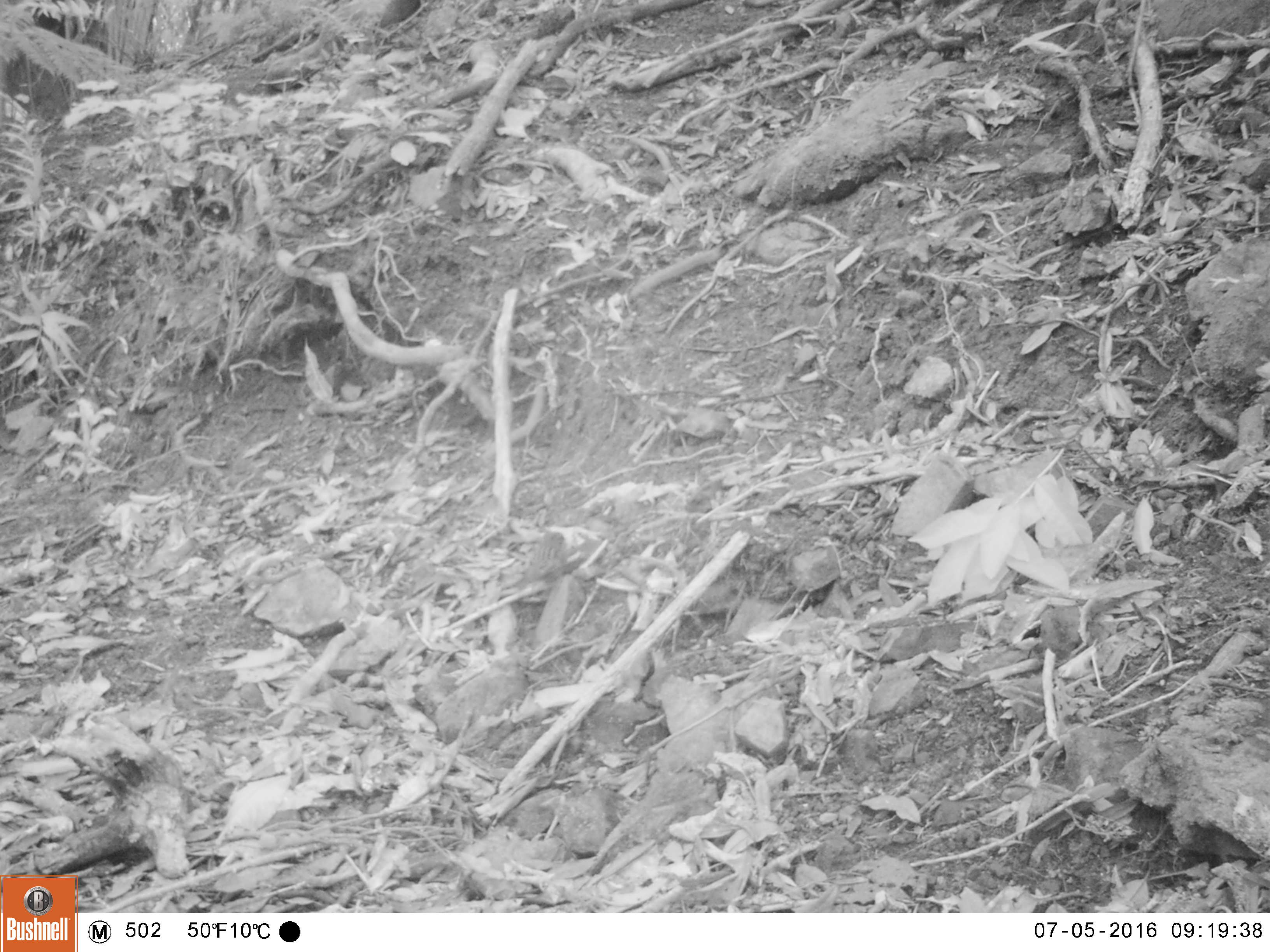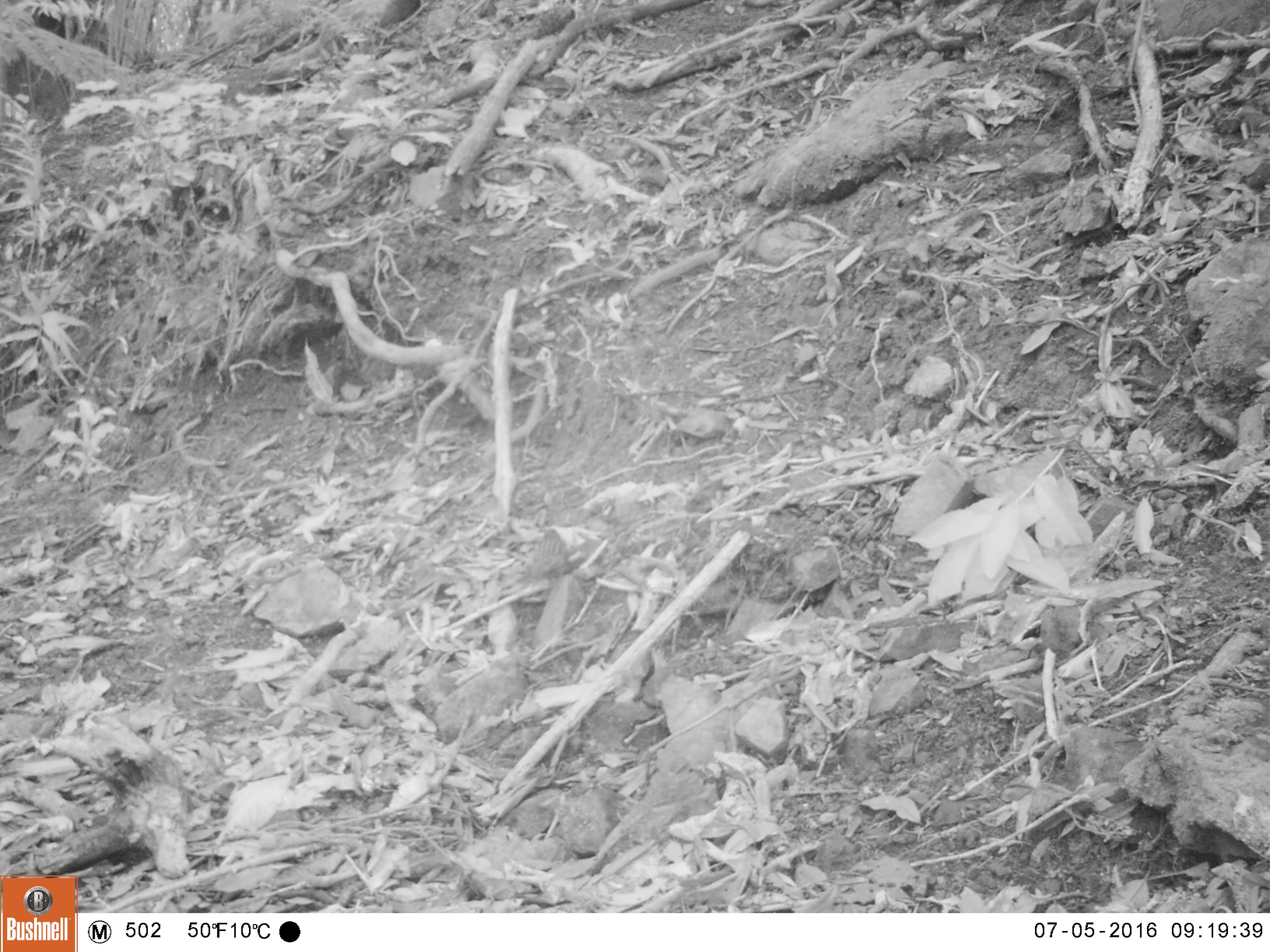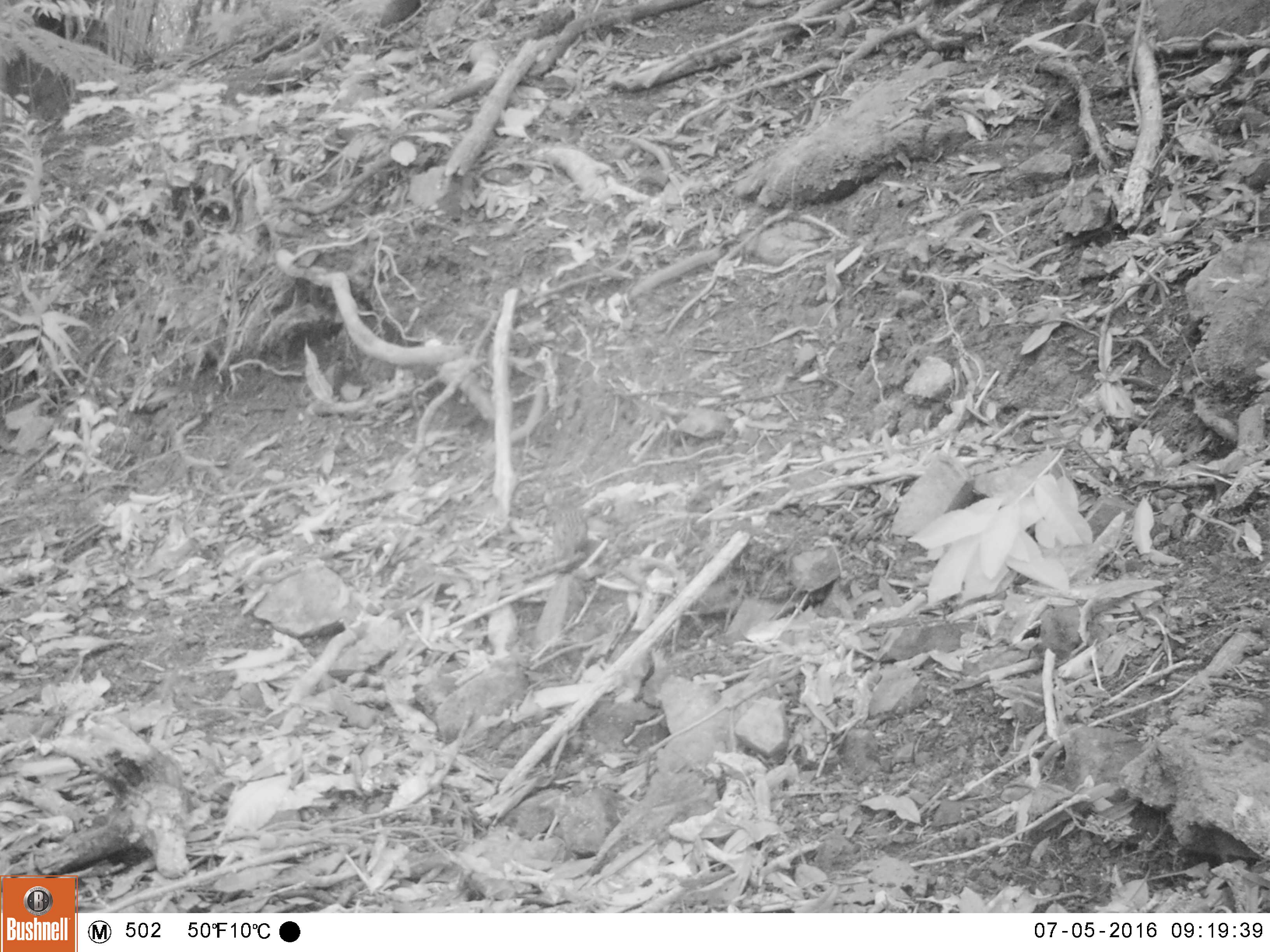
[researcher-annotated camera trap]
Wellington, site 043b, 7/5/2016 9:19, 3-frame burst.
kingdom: Animalia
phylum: Chordata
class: Aves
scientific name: Aves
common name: bird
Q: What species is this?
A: Bird (Aves).